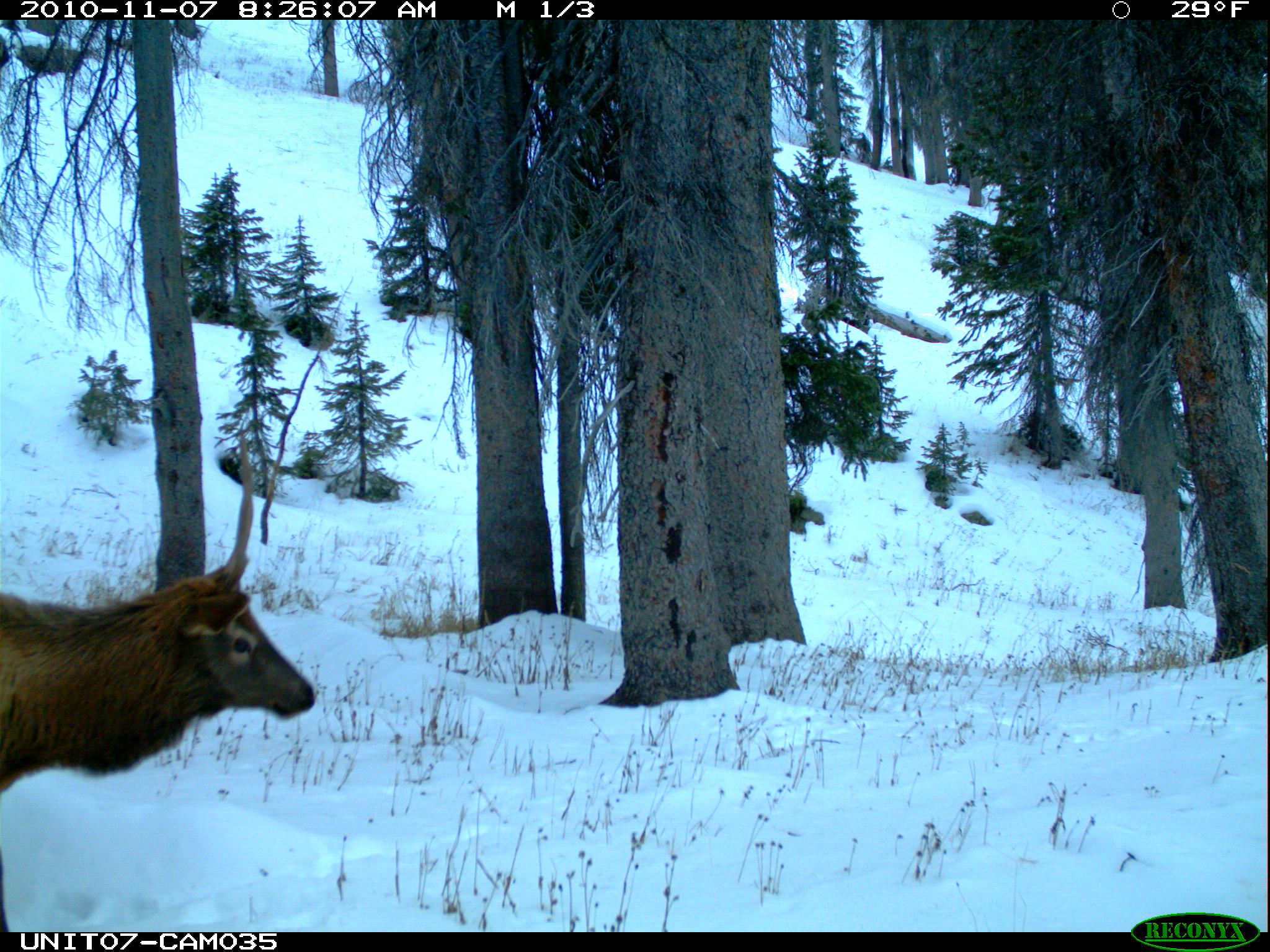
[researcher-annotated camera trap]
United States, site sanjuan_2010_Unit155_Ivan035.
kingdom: Animalia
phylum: Chordata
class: Mammalia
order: Artiodactyla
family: Cervidae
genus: Cervus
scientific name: Cervus elaphus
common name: red deer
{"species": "Cervus elaphus (red deer)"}